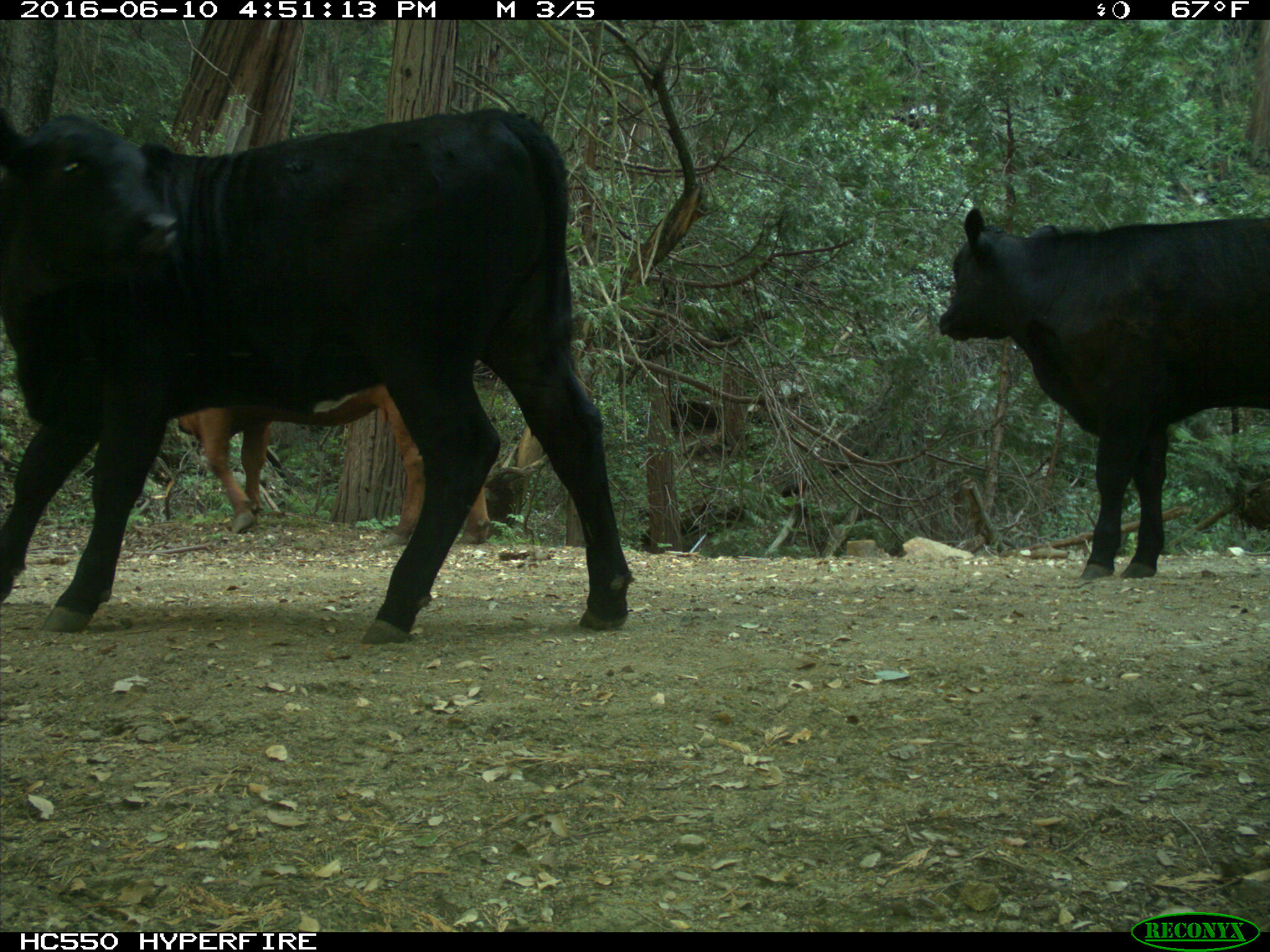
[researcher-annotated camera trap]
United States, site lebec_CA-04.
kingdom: Animalia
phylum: Chordata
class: Mammalia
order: Artiodactyla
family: Bovidae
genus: Bos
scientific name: Bos taurus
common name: domestic cow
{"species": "Bos taurus (domestic cow)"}